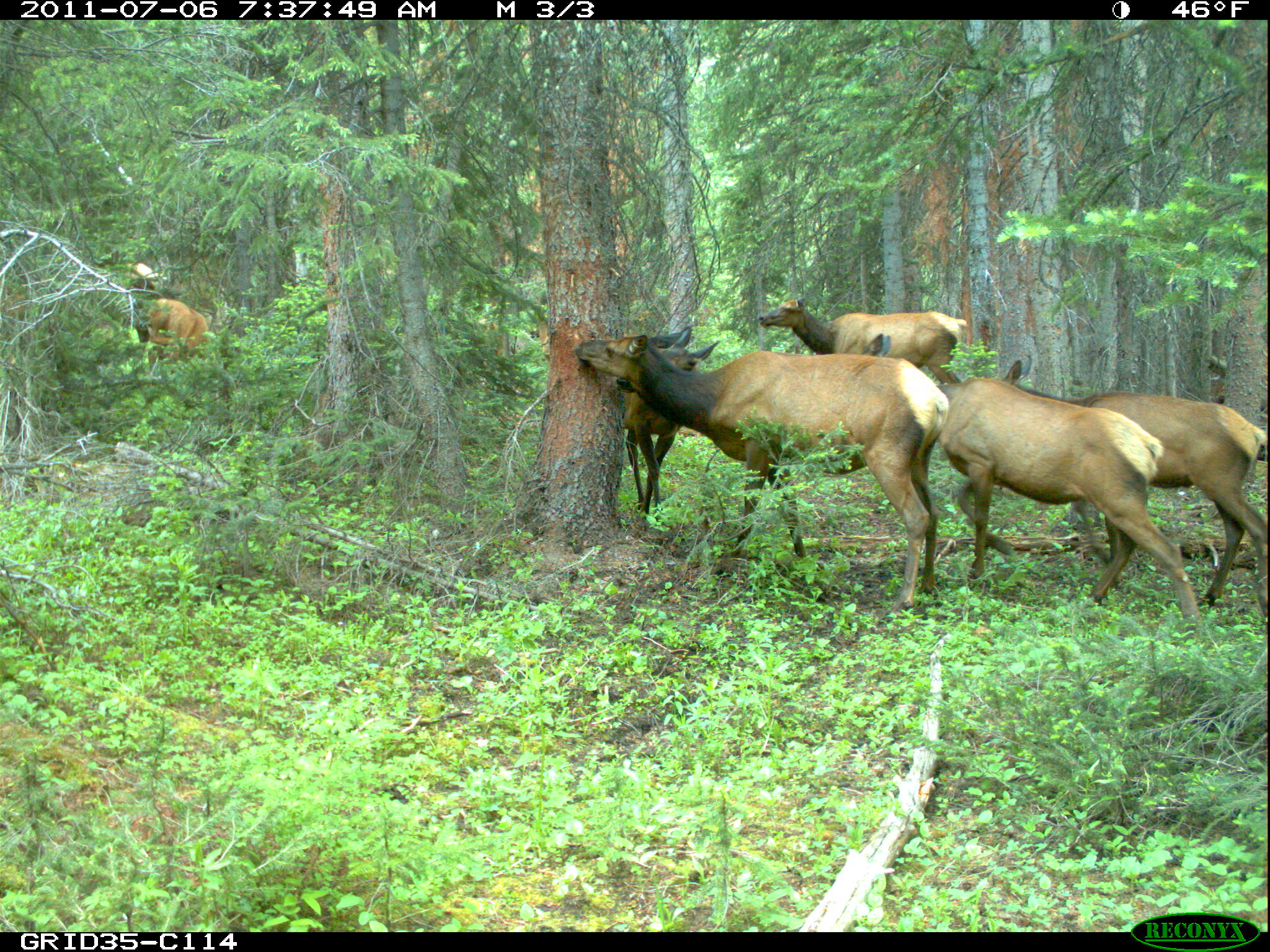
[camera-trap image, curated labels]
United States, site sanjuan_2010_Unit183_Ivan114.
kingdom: Animalia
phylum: Chordata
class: Mammalia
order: Artiodactyla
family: Cervidae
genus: Cervus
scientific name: Cervus elaphus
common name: red deer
Cervus elaphus (red deer).